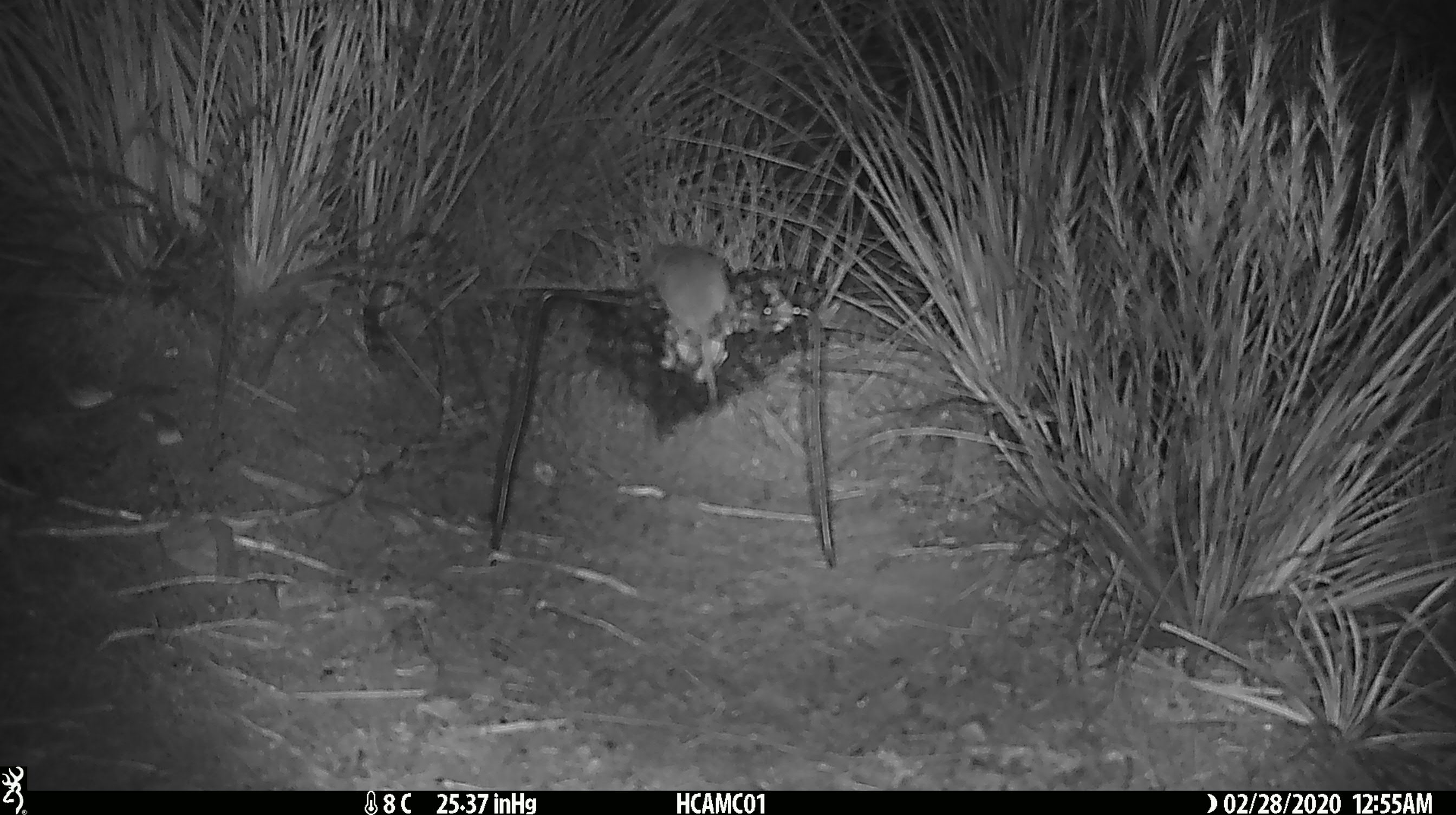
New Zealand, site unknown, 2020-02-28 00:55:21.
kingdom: Animalia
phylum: Chordata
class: Mammalia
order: Rodentia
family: Muridae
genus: Mus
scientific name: Mus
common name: mouse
Mouse (Mus).